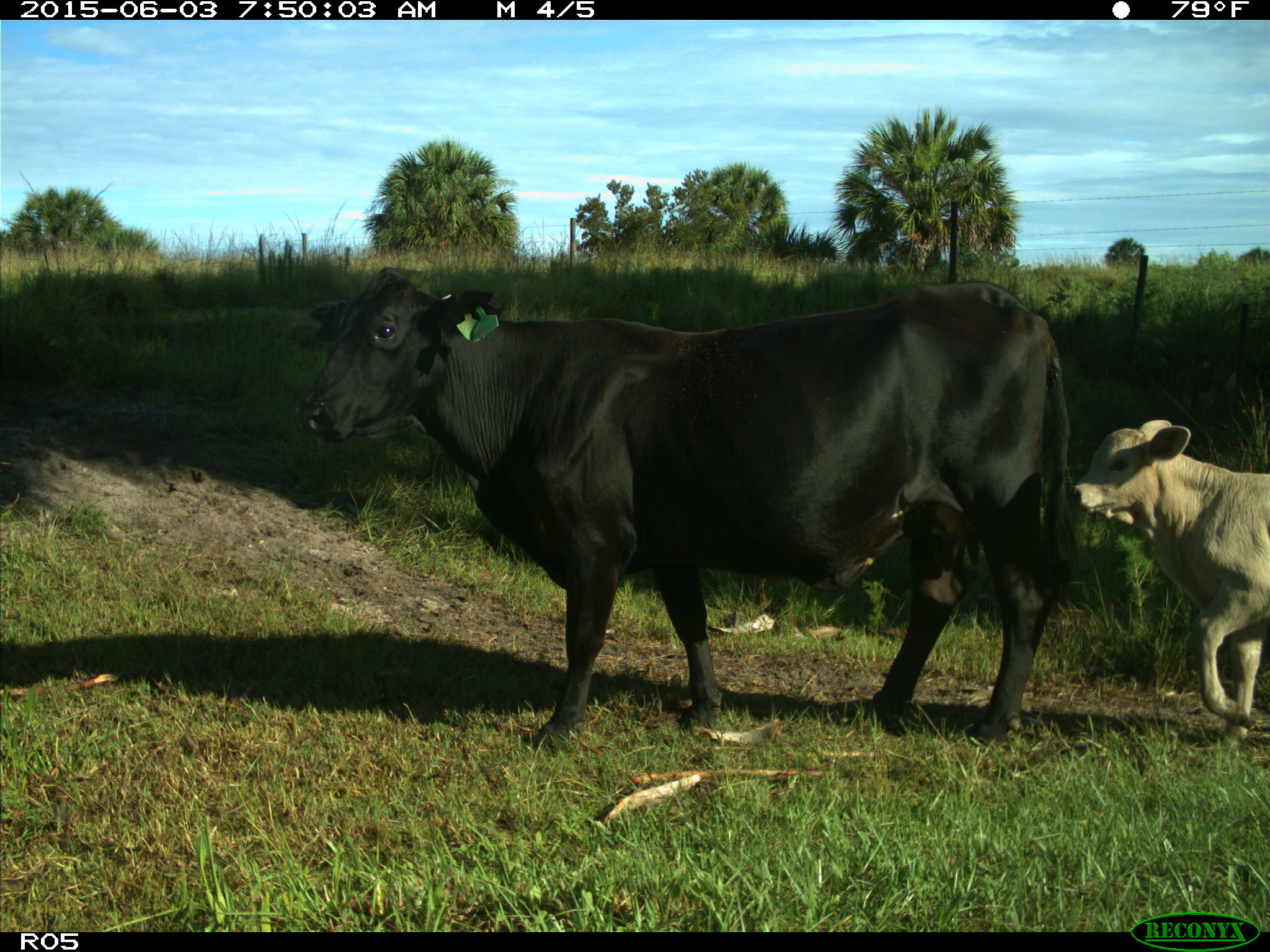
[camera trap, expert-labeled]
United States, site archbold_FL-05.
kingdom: Animalia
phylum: Chordata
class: Mammalia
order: Artiodactyla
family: Bovidae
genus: Bos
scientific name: Bos taurus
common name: domestic cow